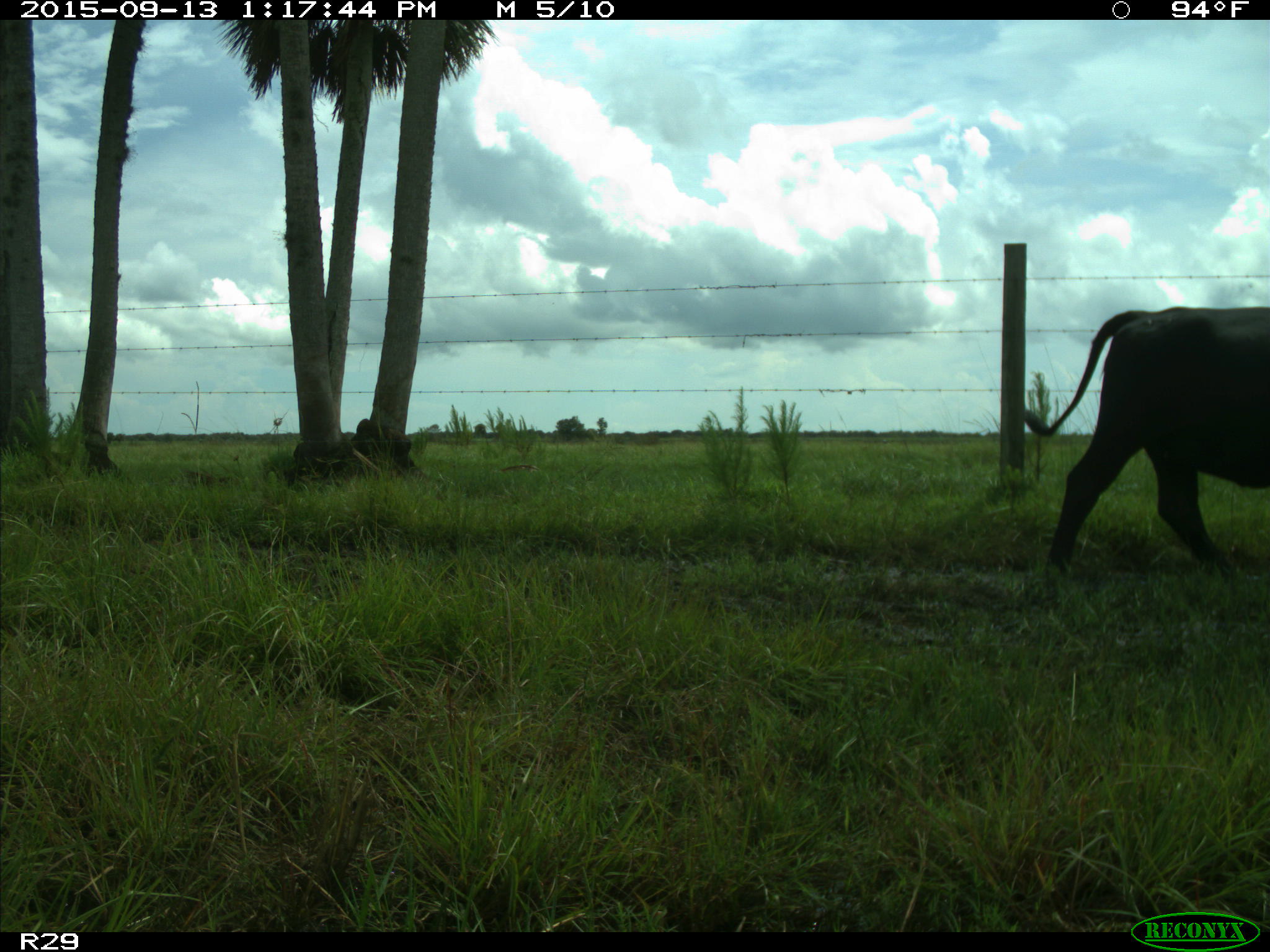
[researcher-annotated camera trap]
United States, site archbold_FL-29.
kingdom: Animalia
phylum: Chordata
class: Mammalia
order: Artiodactyla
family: Bovidae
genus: Bos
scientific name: Bos taurus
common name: domestic cow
Bos taurus (domestic cow).